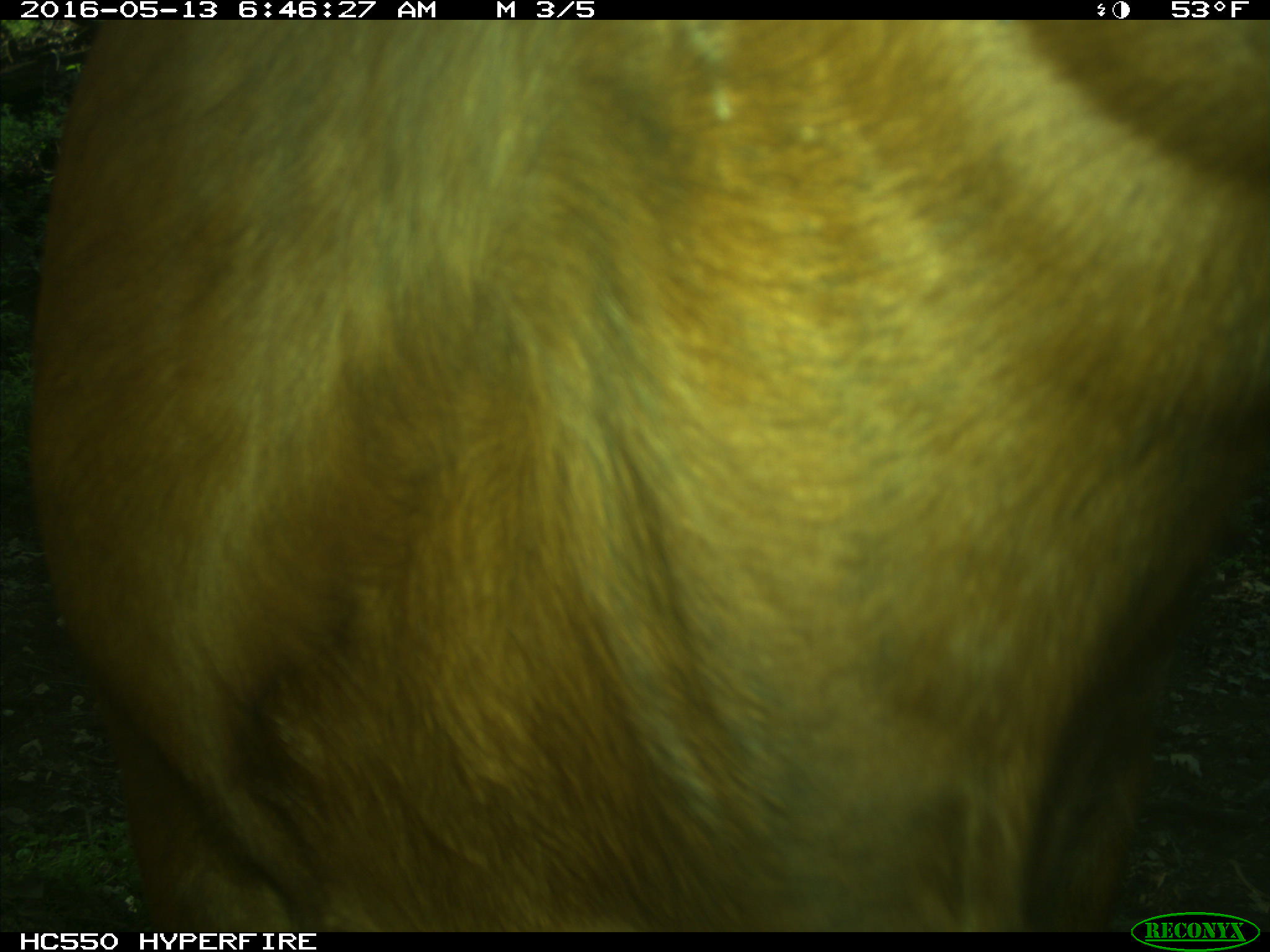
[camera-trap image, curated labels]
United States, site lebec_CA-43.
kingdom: Animalia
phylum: Chordata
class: Mammalia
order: Artiodactyla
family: Bovidae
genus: Bos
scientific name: Bos taurus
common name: domestic cow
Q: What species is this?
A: Bos taurus (domestic cow).